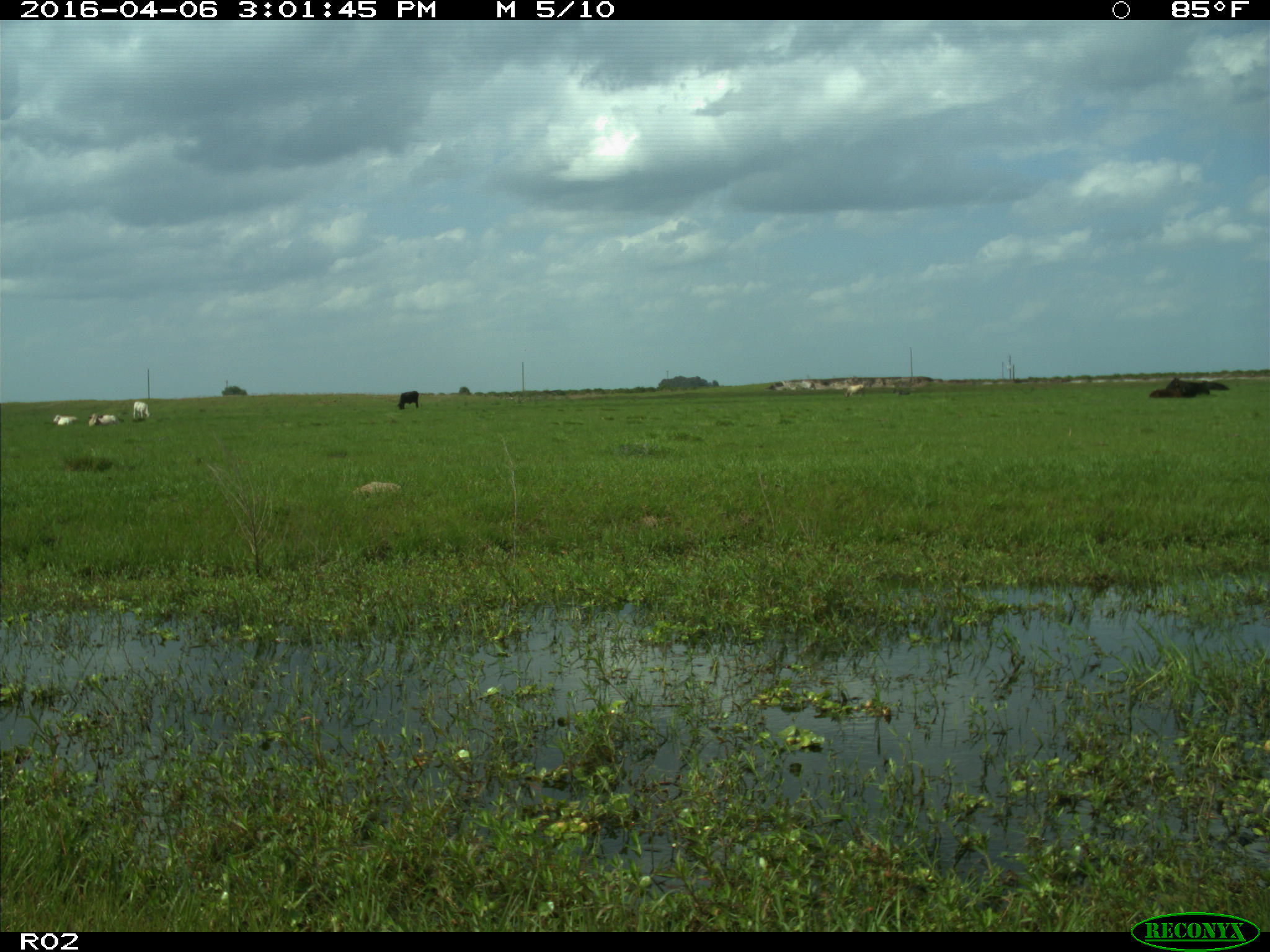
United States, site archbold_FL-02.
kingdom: Animalia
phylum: Chordata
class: Mammalia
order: Artiodactyla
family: Bovidae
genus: Bos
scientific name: Bos taurus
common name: domestic cow